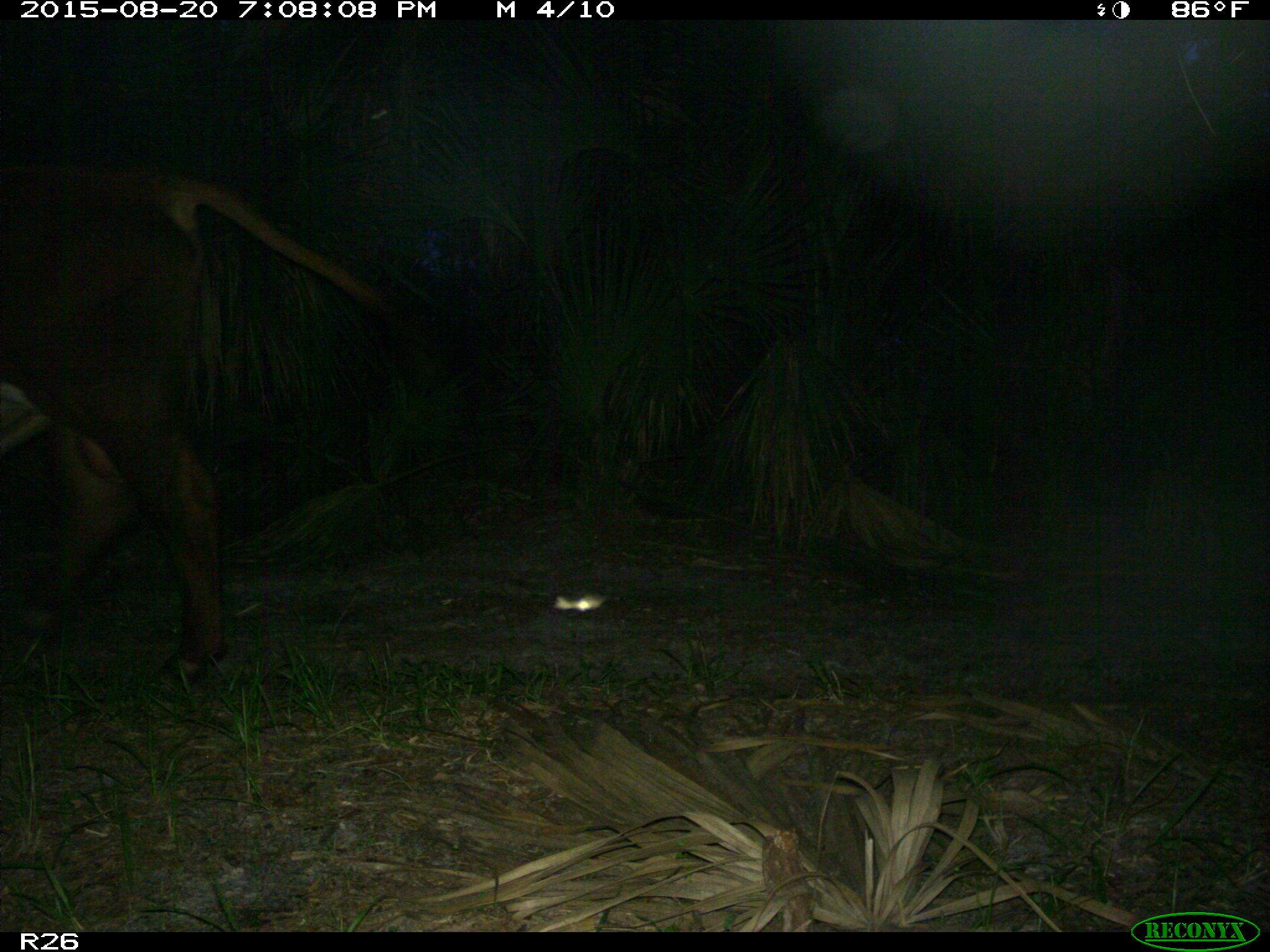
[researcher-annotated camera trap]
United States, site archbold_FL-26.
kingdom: Animalia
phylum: Chordata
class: Mammalia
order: Artiodactyla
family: Bovidae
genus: Bos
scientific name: Bos taurus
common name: domestic cow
Bos taurus (domestic cow).